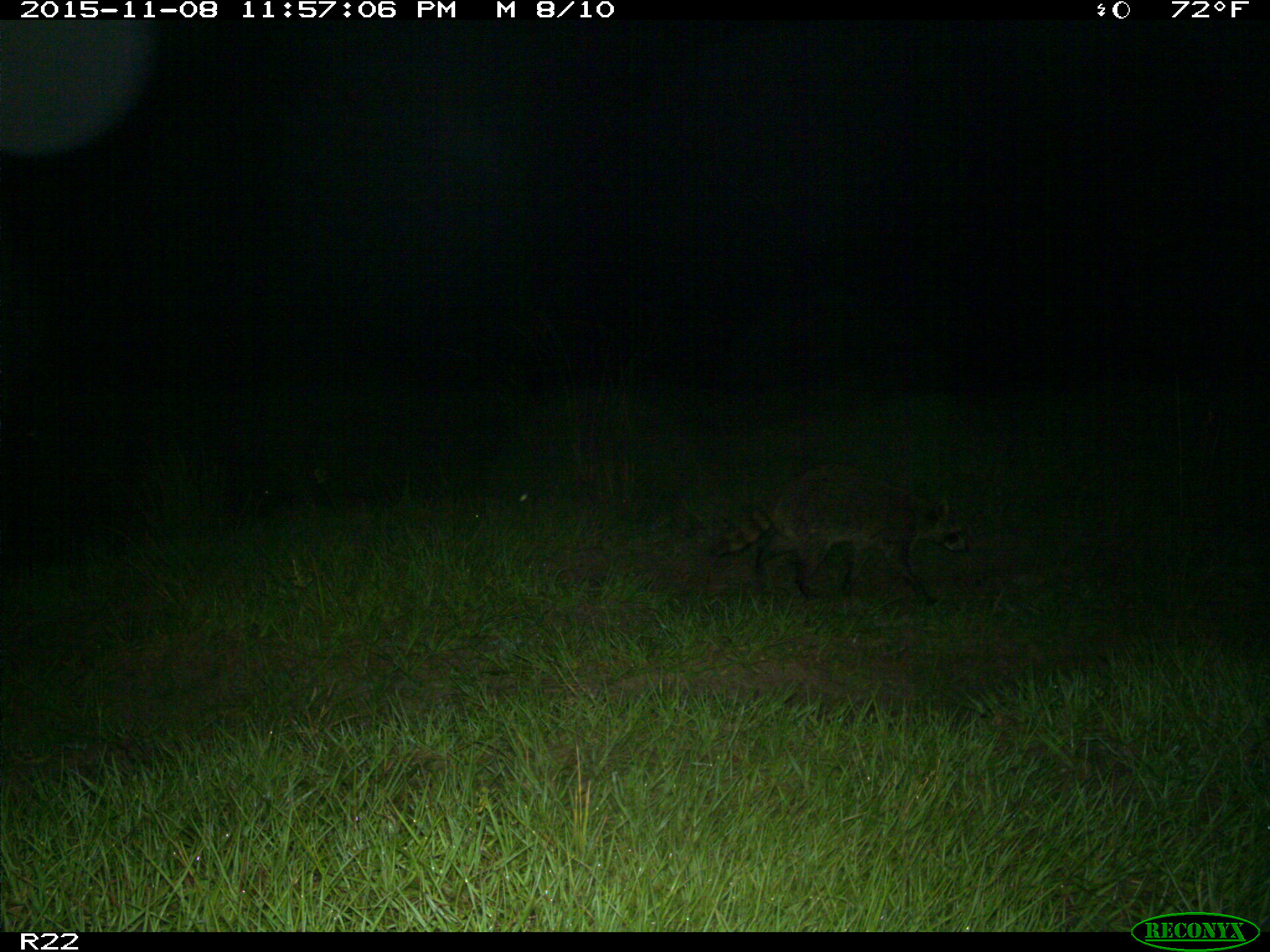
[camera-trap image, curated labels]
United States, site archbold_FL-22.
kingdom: Animalia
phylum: Chordata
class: Mammalia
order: Carnivora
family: Procyonidae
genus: Procyon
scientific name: Procyon lotor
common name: common raccoon